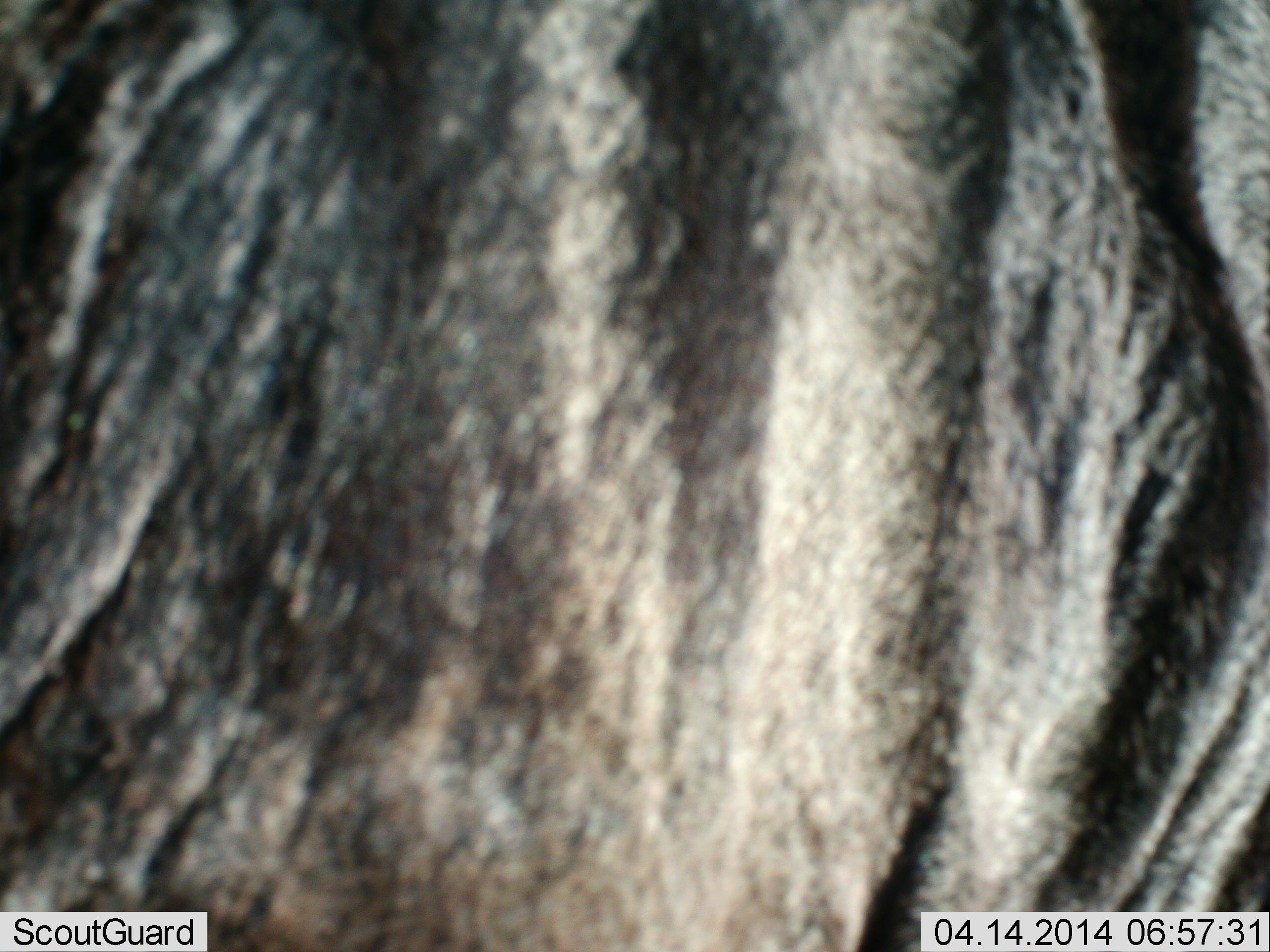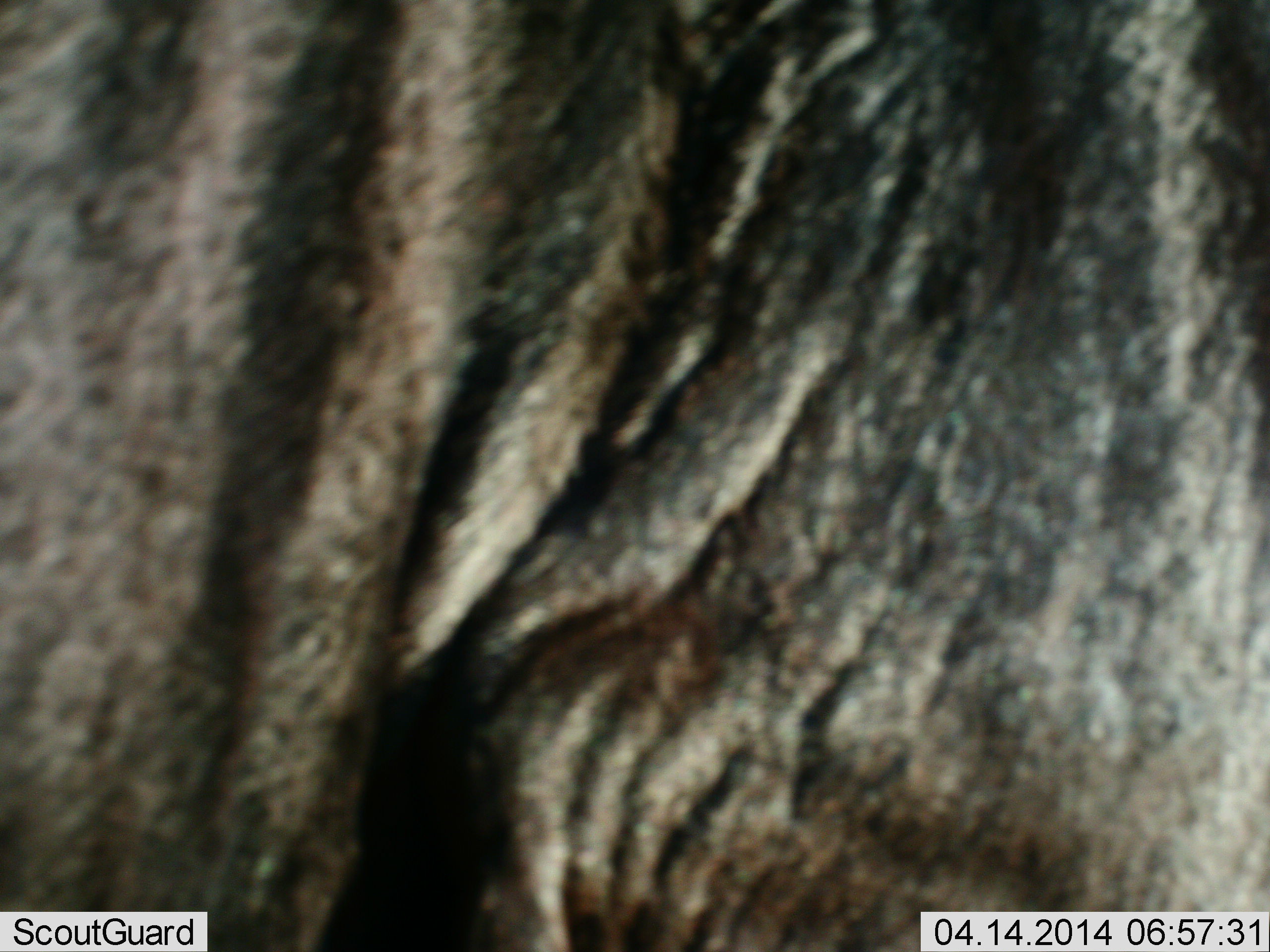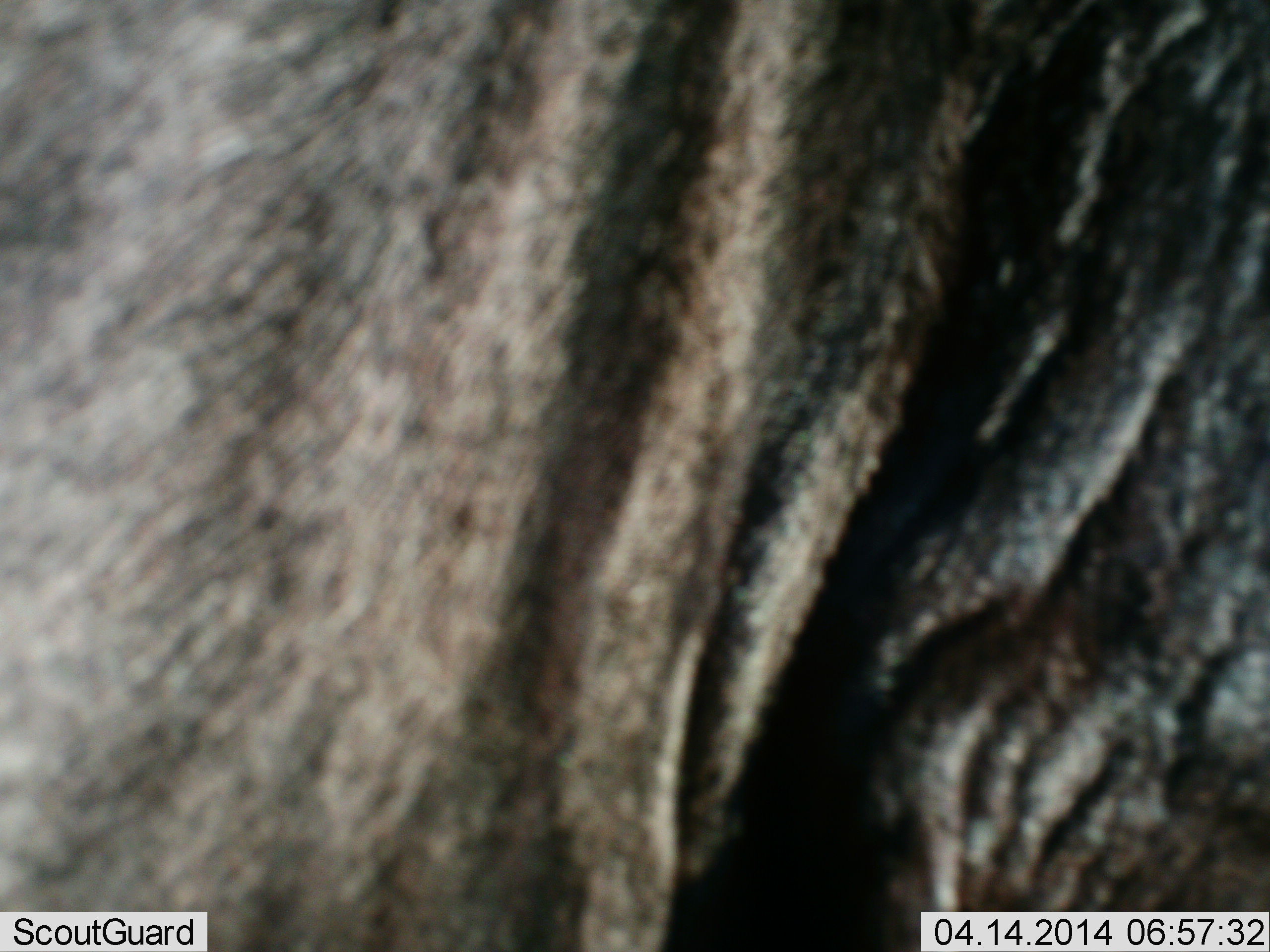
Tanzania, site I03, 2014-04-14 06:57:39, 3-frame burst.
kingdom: Animalia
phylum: Chordata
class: Mammalia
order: Artiodactyla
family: Bovidae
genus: Connochaetes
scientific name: Connochaetes taurinus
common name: blue wildebeest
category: wildebeest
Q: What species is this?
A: Wildebeest (blue wildebeest) (Connochaetes taurinus).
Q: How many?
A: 1.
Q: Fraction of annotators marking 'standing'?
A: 50%.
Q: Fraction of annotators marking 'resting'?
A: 0%.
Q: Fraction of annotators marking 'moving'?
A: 50%.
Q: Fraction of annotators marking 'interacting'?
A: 0%.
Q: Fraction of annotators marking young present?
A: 0%.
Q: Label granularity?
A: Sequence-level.